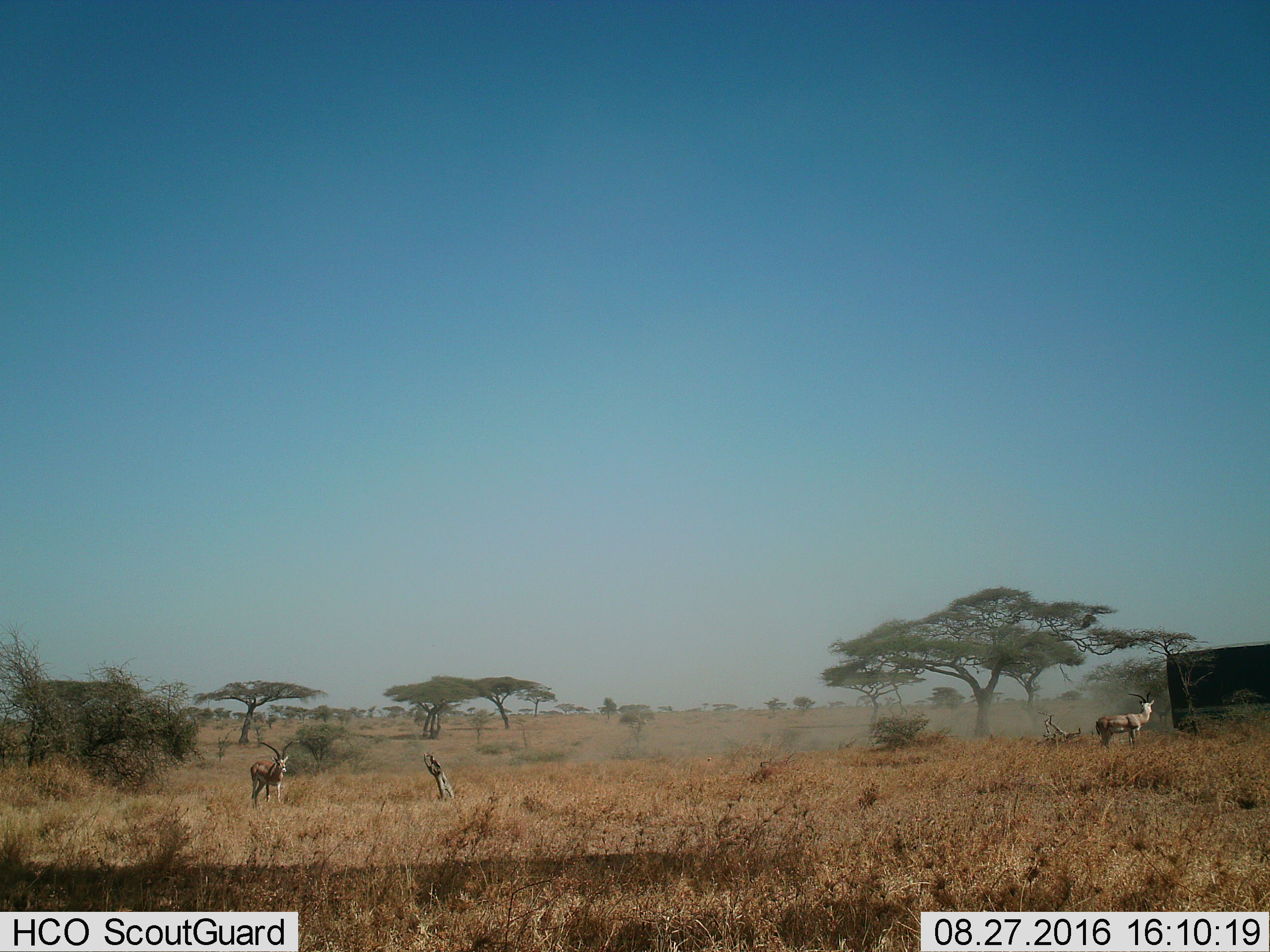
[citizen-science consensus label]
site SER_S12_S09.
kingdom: Animalia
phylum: Chordata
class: Mammalia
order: Artiodactyla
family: Bovidae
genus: Nanger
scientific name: Nanger granti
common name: grant's gazelle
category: gazellegrants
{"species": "gazellegrants (grant's gazelle) (Nanger granti)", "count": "2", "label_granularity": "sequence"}